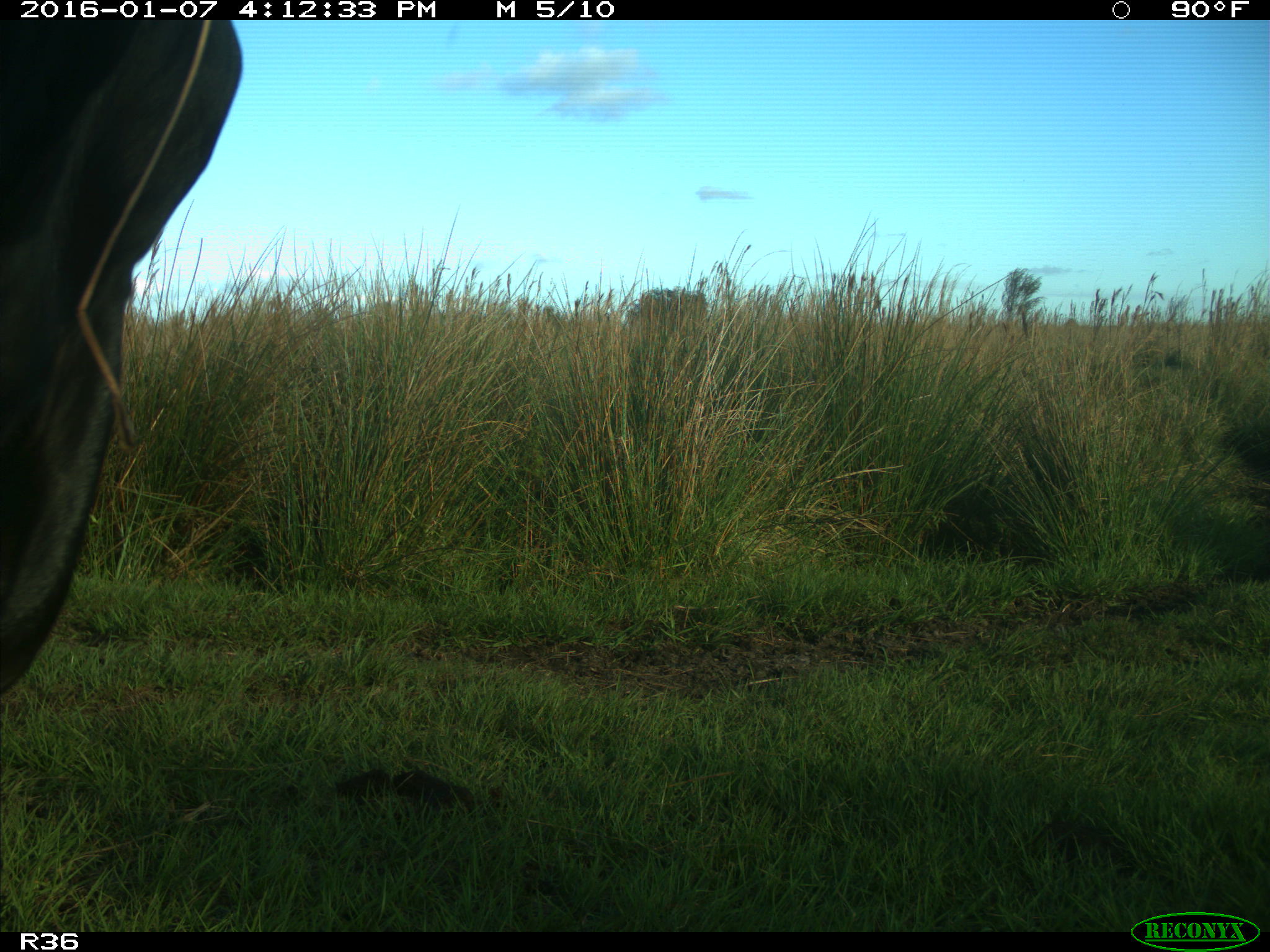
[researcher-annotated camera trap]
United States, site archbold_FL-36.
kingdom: Animalia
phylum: Chordata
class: Mammalia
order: Artiodactyla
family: Bovidae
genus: Bos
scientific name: Bos taurus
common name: domestic cow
Bos taurus (domestic cow).